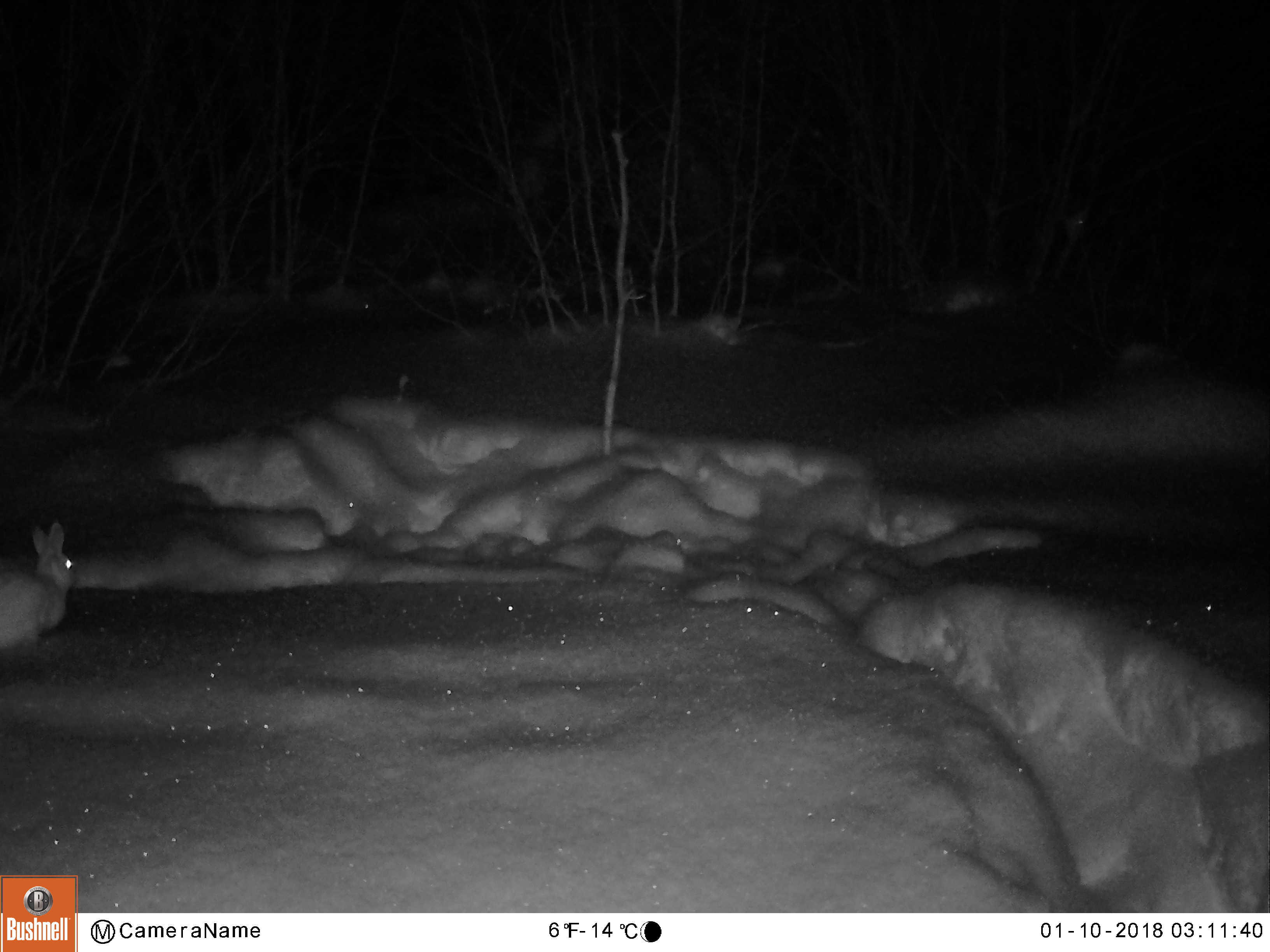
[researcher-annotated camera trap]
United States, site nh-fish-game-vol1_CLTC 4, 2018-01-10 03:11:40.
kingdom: Animalia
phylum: Chordata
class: Mammalia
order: Lagomorpha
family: Leporidae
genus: Lepus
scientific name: Lepus americanus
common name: snowshoe hare